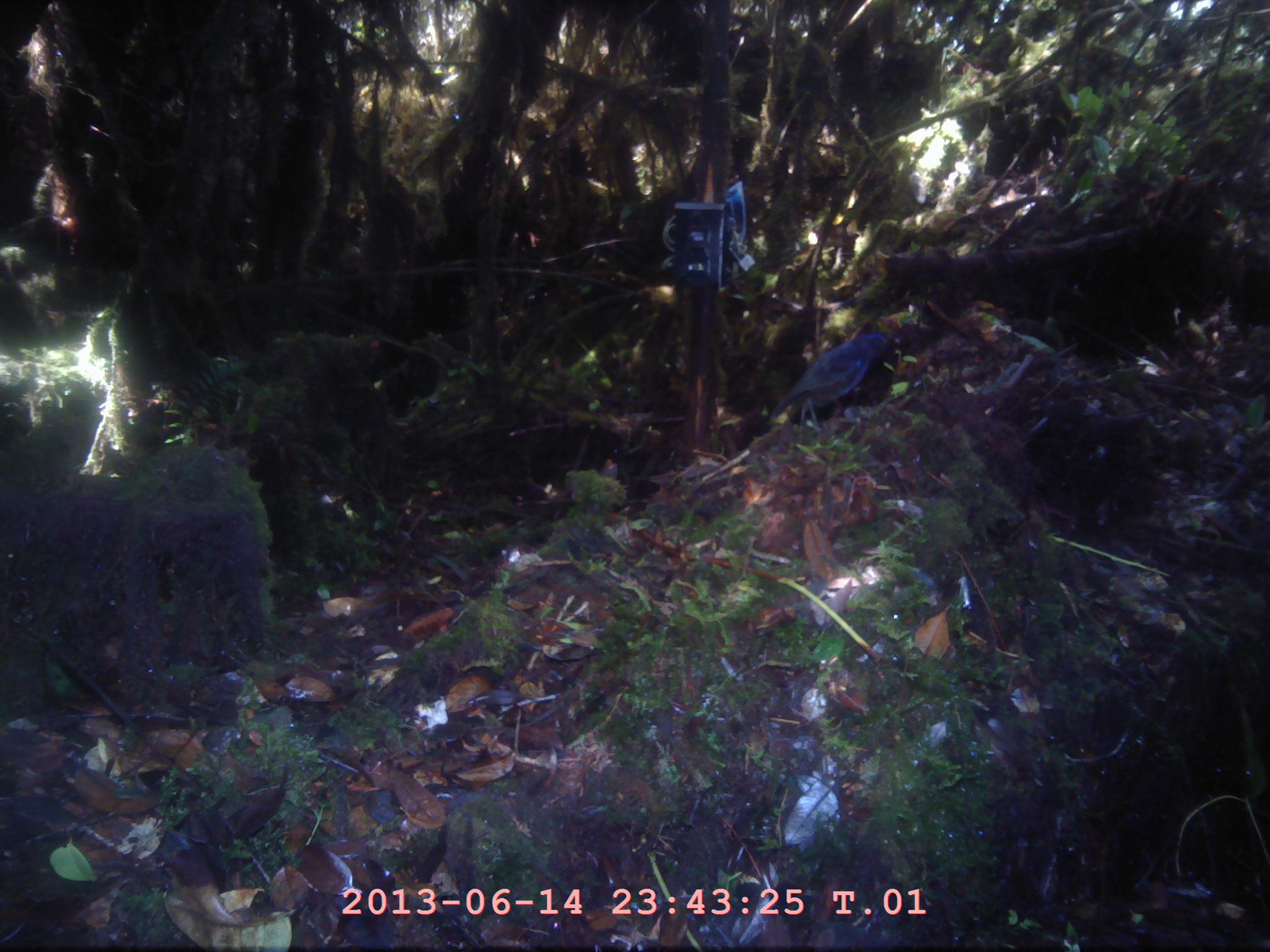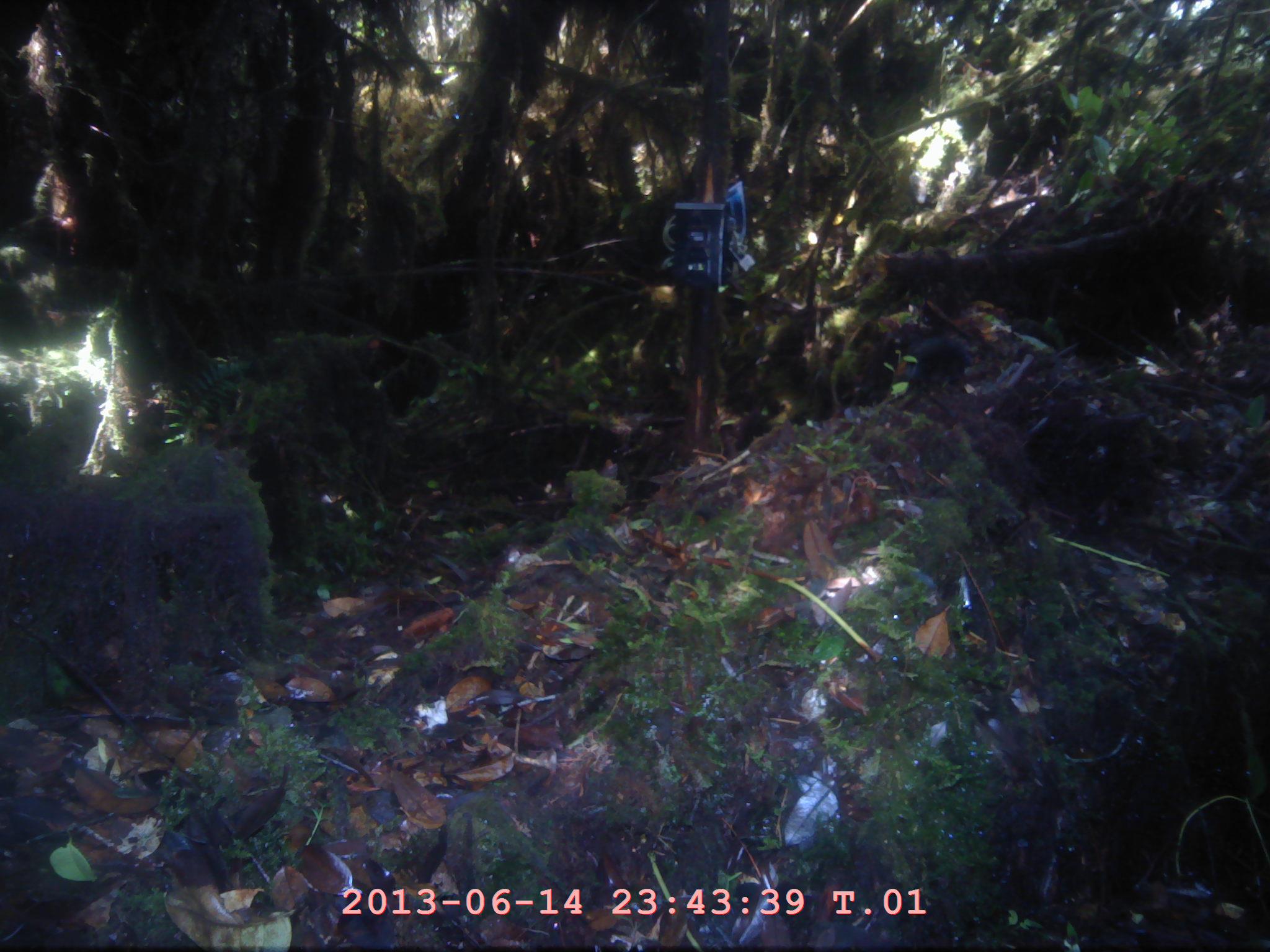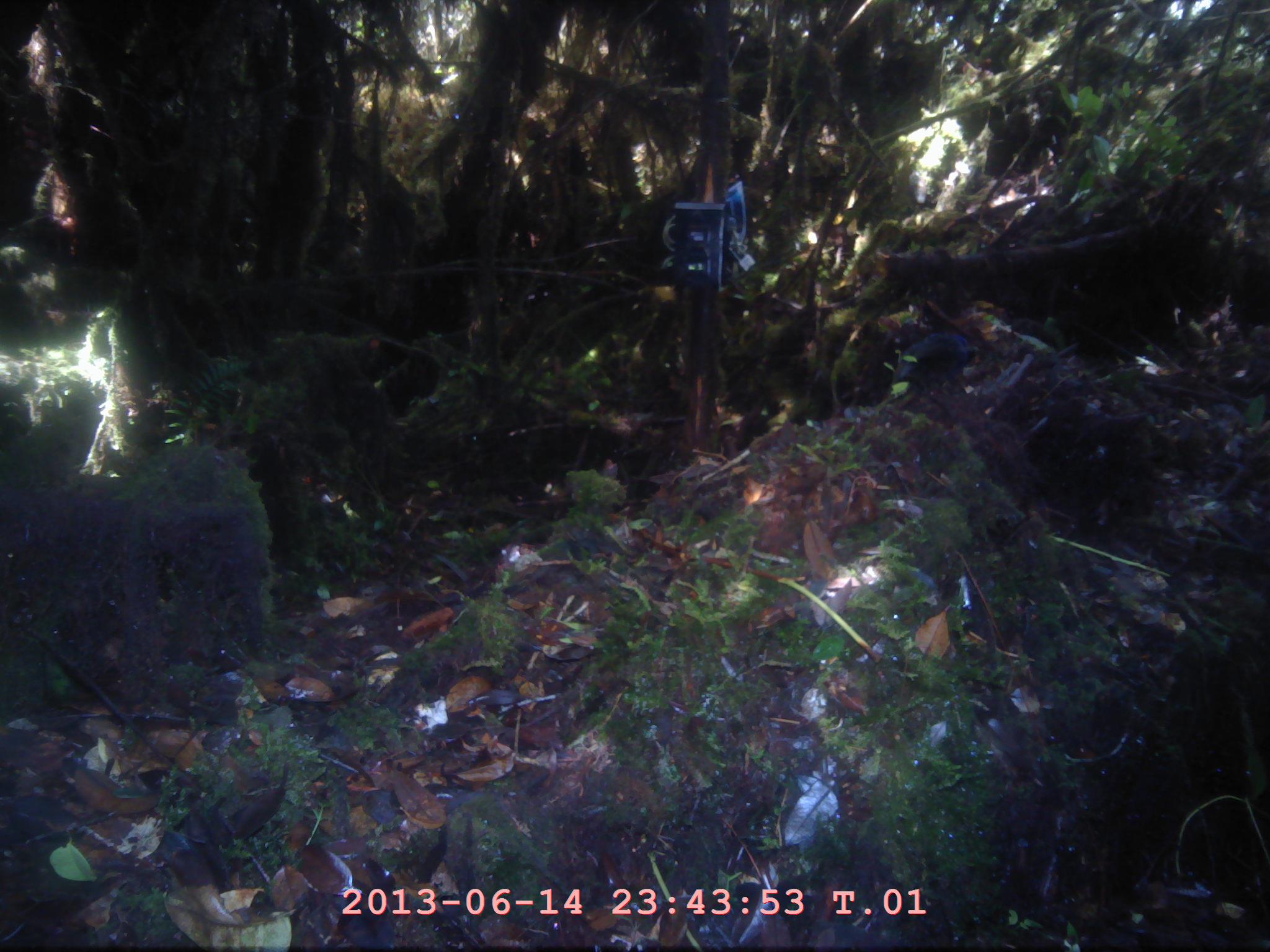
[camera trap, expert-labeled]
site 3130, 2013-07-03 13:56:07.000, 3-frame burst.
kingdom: Animalia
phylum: Chordata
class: Aves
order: Passeriformes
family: Muscicapidae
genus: Myophonus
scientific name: Myophonus glaucinus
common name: javan whistling thrush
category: myiophoneus glaucinus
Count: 1.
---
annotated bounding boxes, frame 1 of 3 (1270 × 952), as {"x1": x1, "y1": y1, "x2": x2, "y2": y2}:
myiophoneus glaucinus: {"x1": 765, "y1": 331, "x2": 894, "y2": 436}